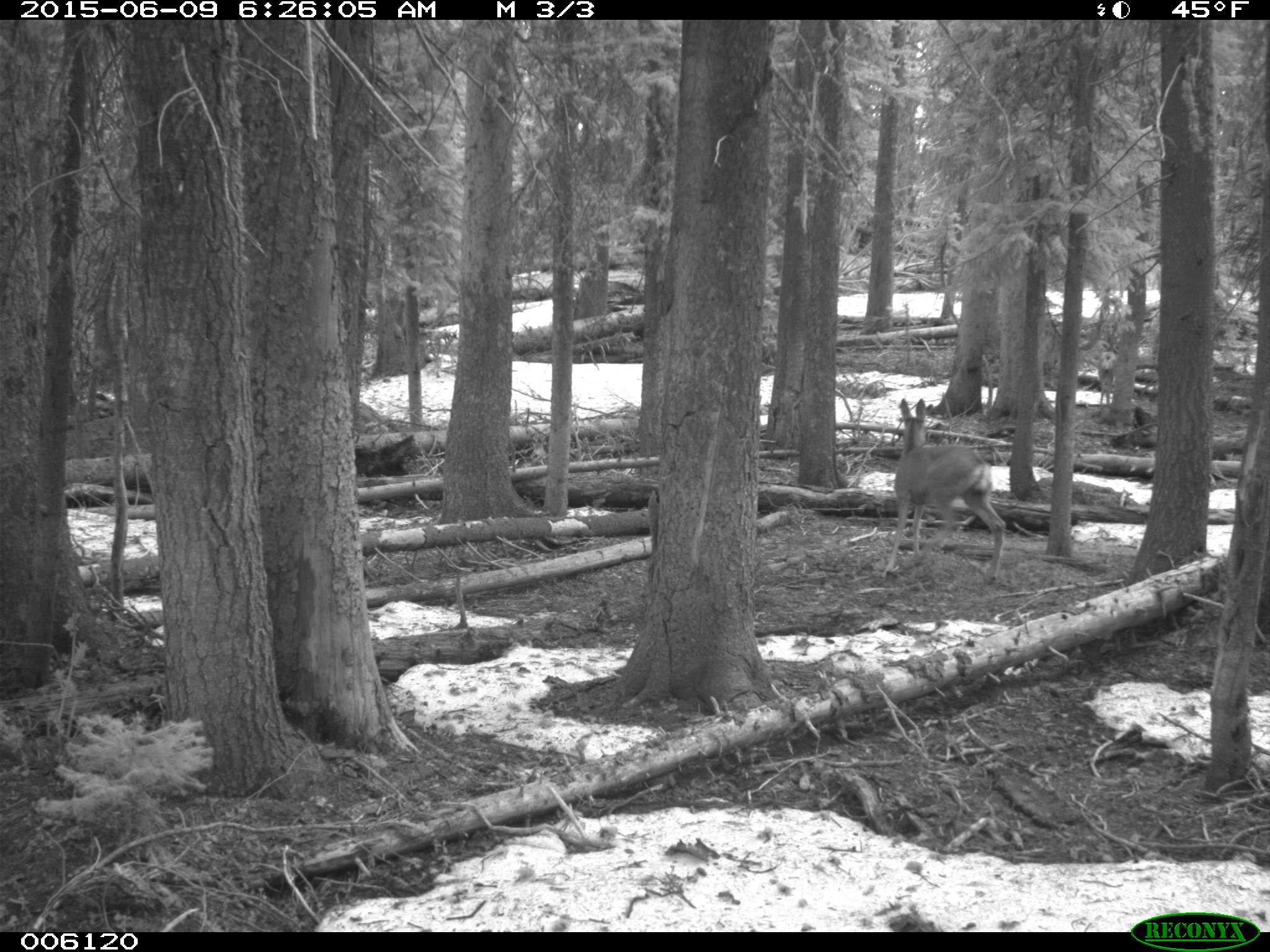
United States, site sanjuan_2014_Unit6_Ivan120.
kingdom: Animalia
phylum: Chordata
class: Mammalia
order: Artiodactyla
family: Cervidae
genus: Odocoileus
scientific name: Odocoileus hemionus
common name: mule deer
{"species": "Odocoileus hemionus (mule deer)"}